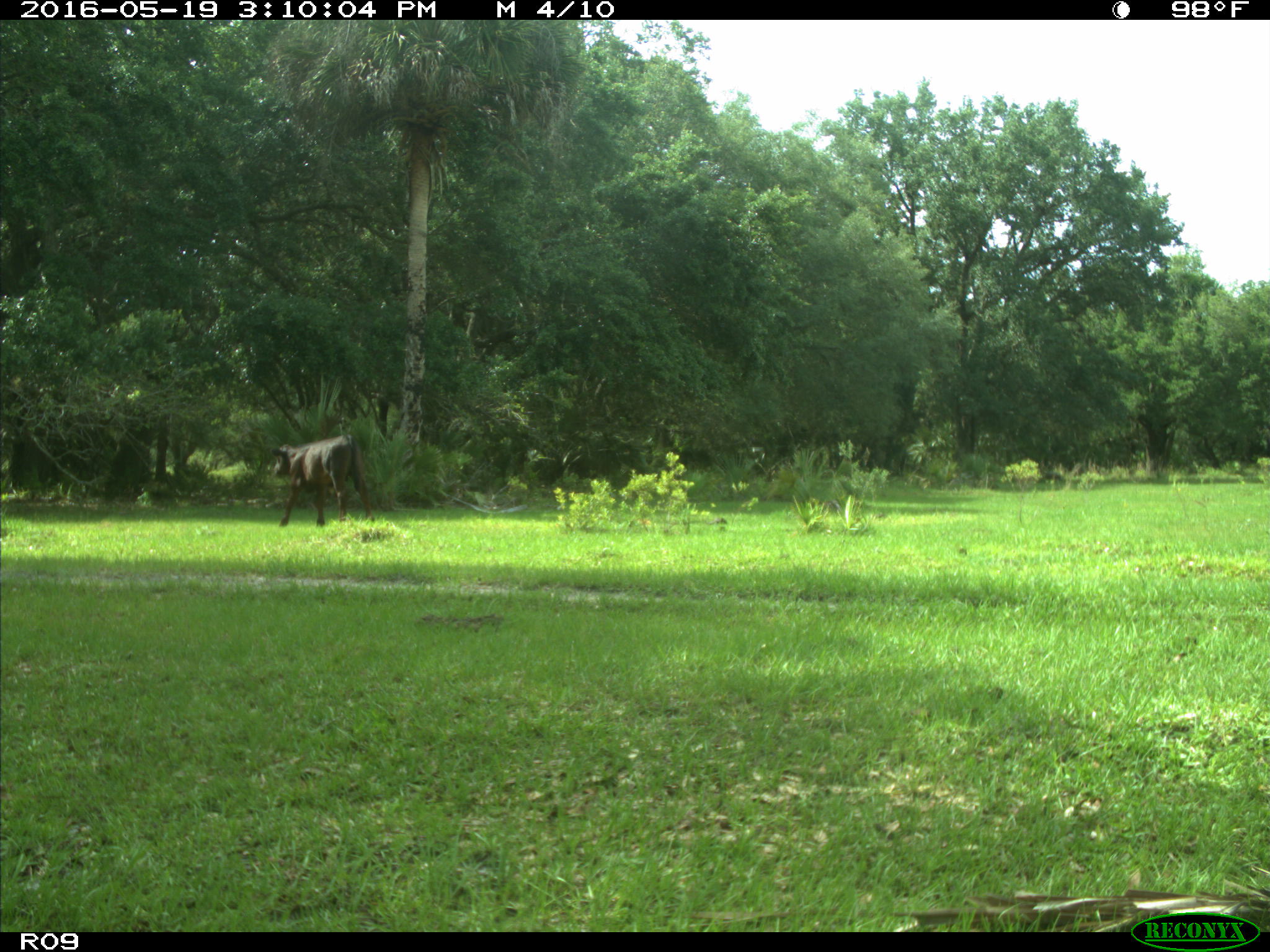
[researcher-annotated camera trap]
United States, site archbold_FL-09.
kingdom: Animalia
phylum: Chordata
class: Mammalia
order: Artiodactyla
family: Bovidae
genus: Bos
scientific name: Bos taurus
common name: domestic cow